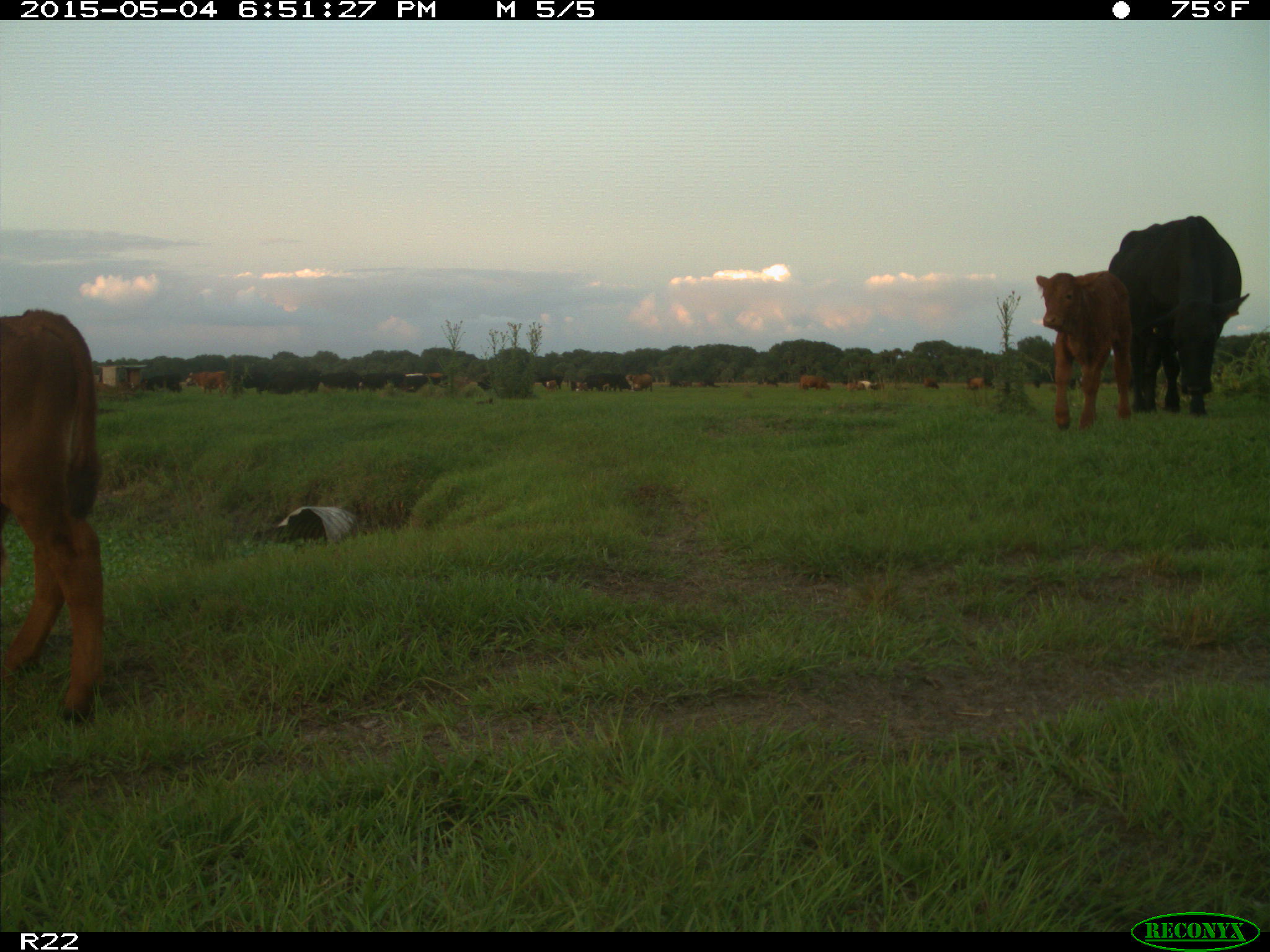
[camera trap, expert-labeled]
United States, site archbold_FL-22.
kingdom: Animalia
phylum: Chordata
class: Mammalia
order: Artiodactyla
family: Bovidae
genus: Bos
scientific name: Bos taurus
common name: domestic cow